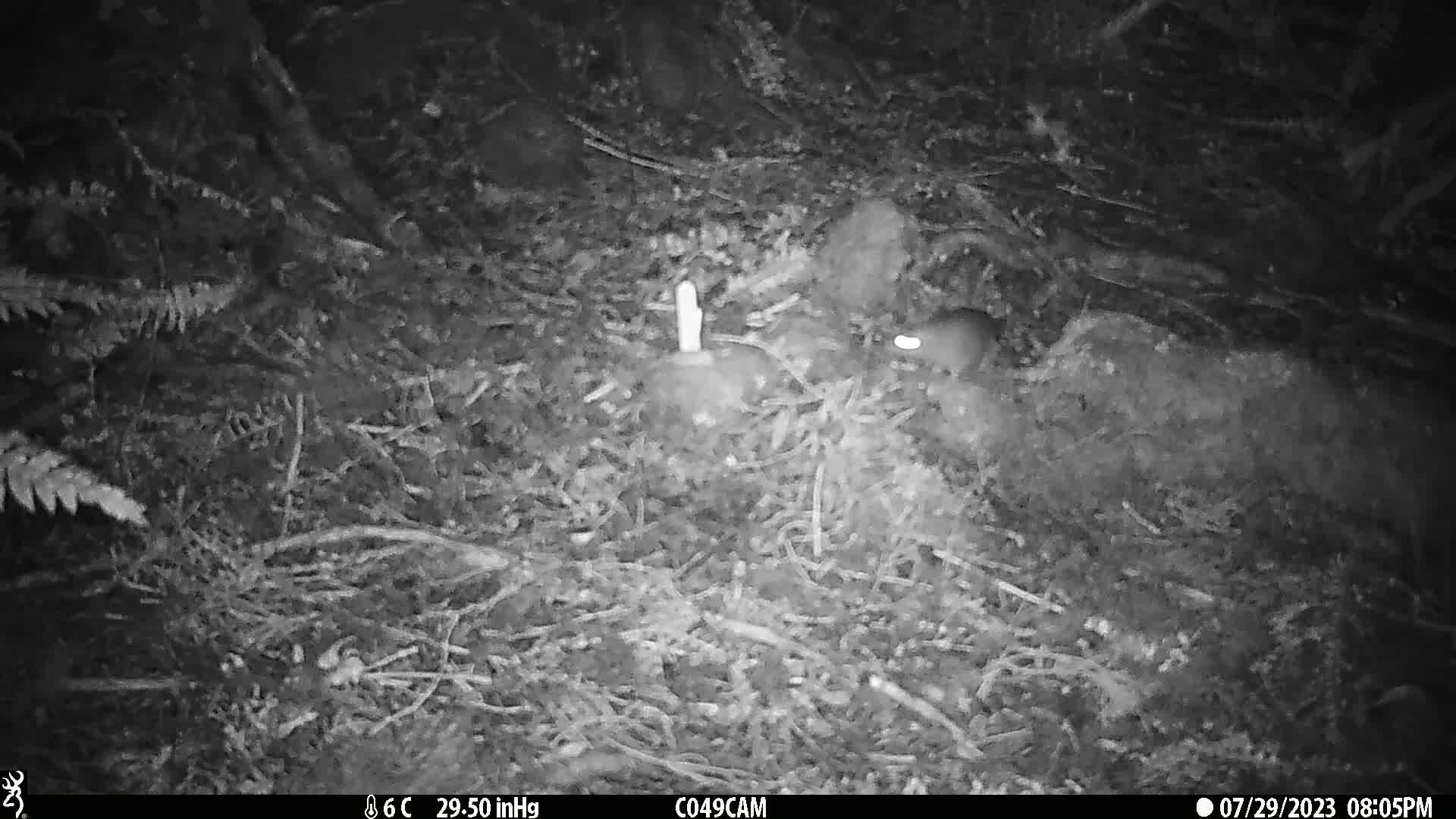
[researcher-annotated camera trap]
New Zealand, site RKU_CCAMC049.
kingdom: Animalia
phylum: Chordata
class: Mammalia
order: Rodentia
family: Muridae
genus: Rattus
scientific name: Rattus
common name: rat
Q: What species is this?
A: Rat (Rattus).